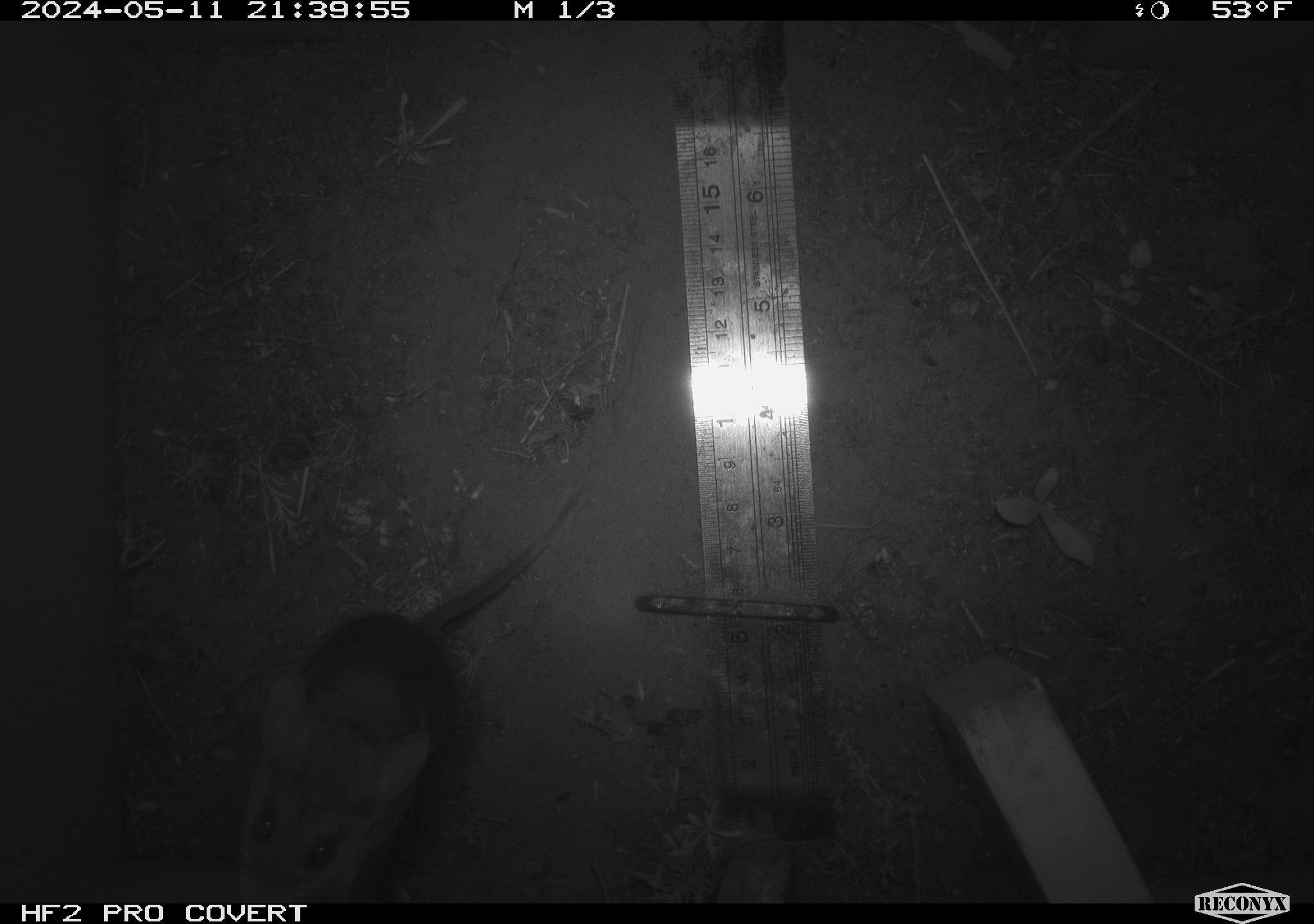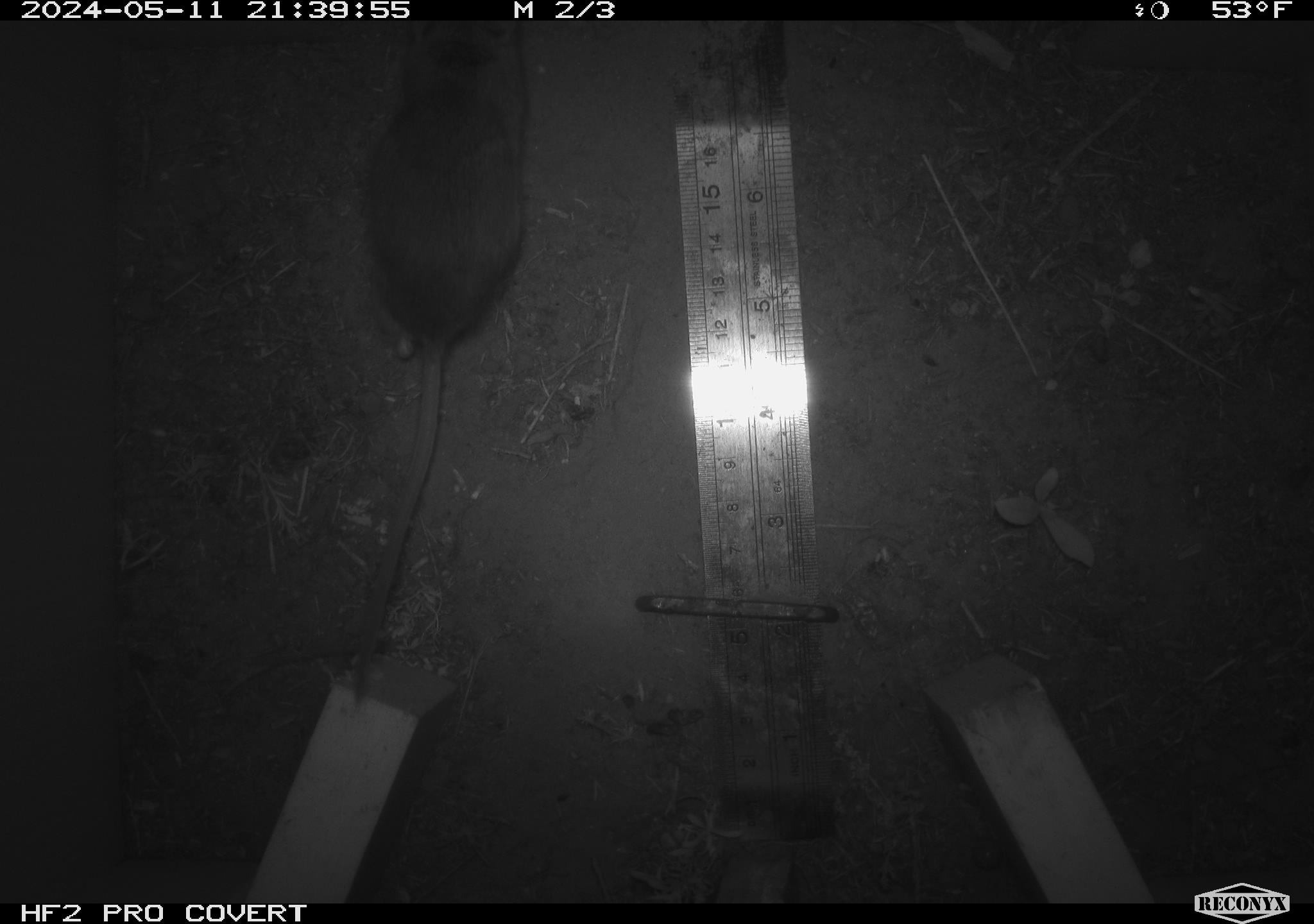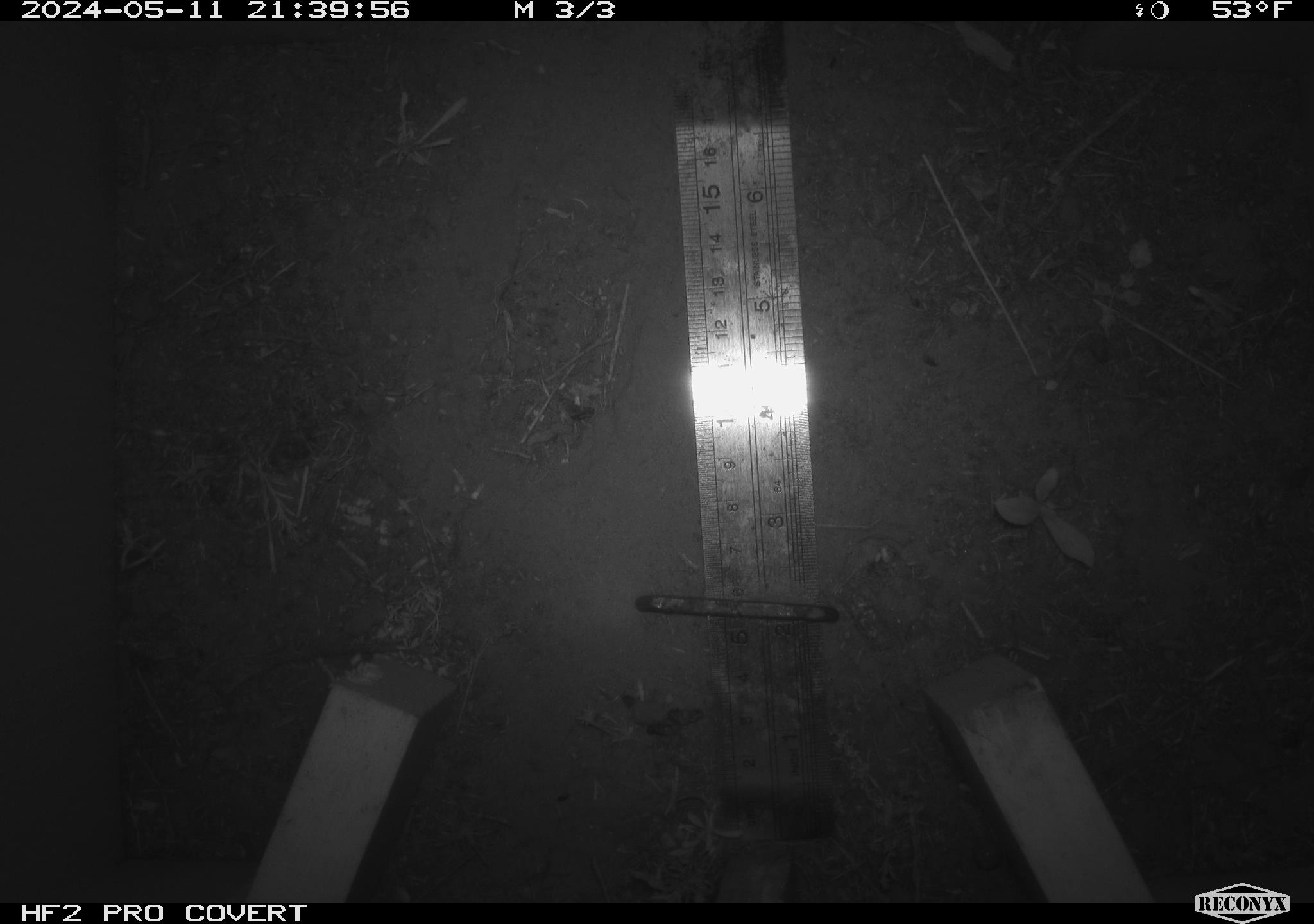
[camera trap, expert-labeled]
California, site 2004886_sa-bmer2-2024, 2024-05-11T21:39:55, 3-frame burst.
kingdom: Animalia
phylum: Chordata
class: Mammalia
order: Rodentia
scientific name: Rodentia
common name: mouse species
Mouse species (Rodentia).